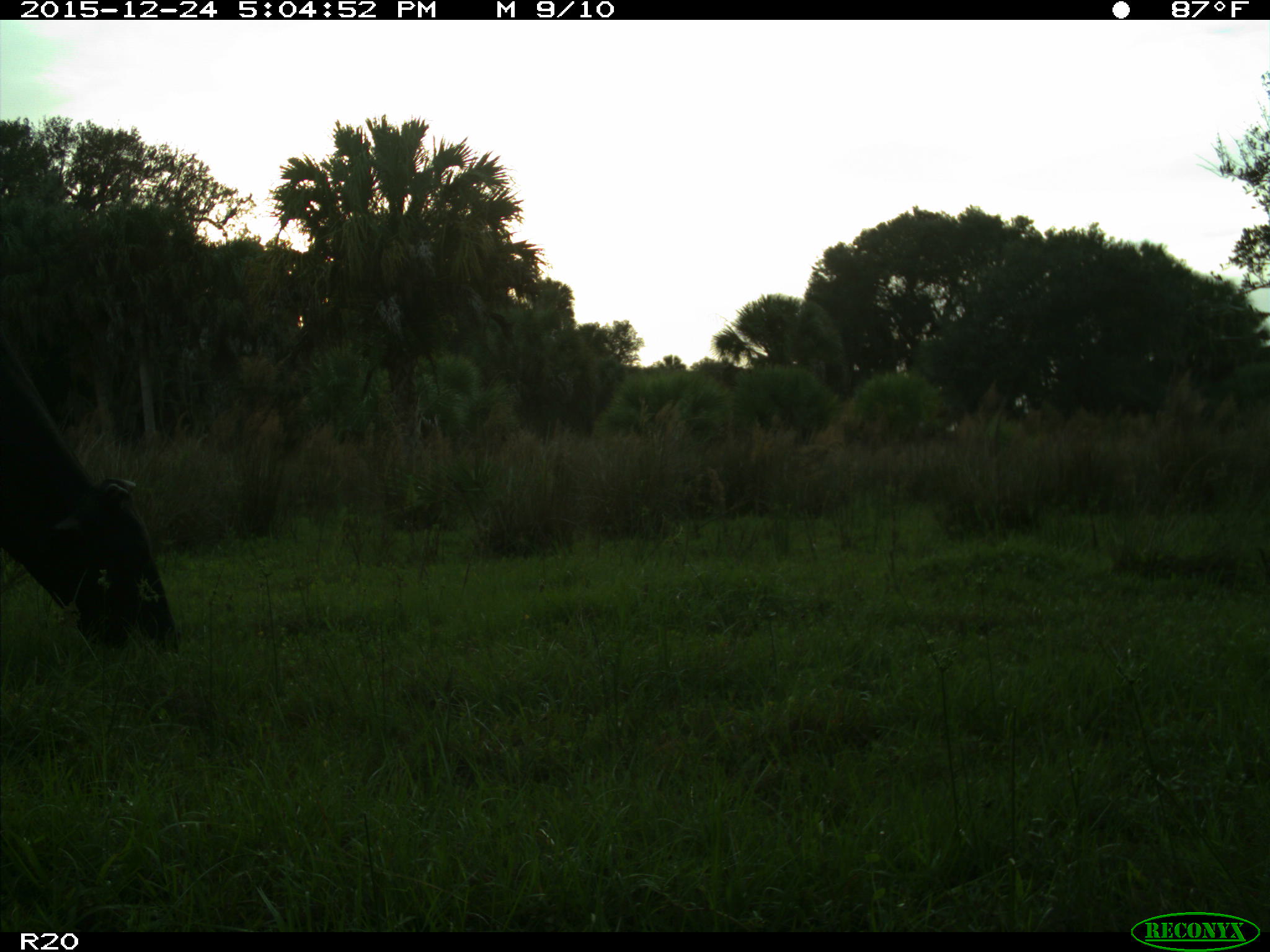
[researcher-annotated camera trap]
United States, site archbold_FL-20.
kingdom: Animalia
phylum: Chordata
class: Mammalia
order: Artiodactyla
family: Bovidae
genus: Bos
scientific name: Bos taurus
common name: domestic cow